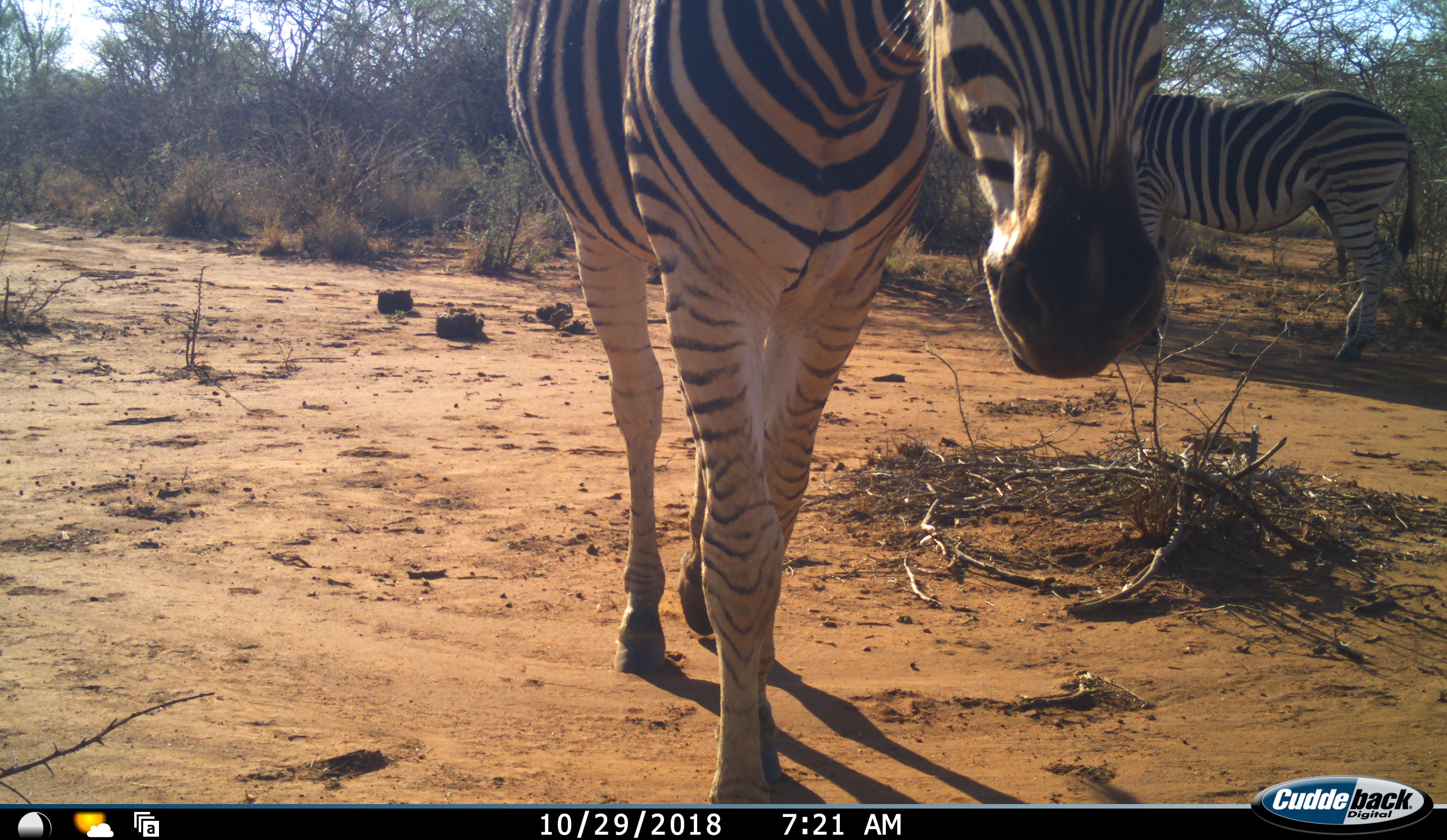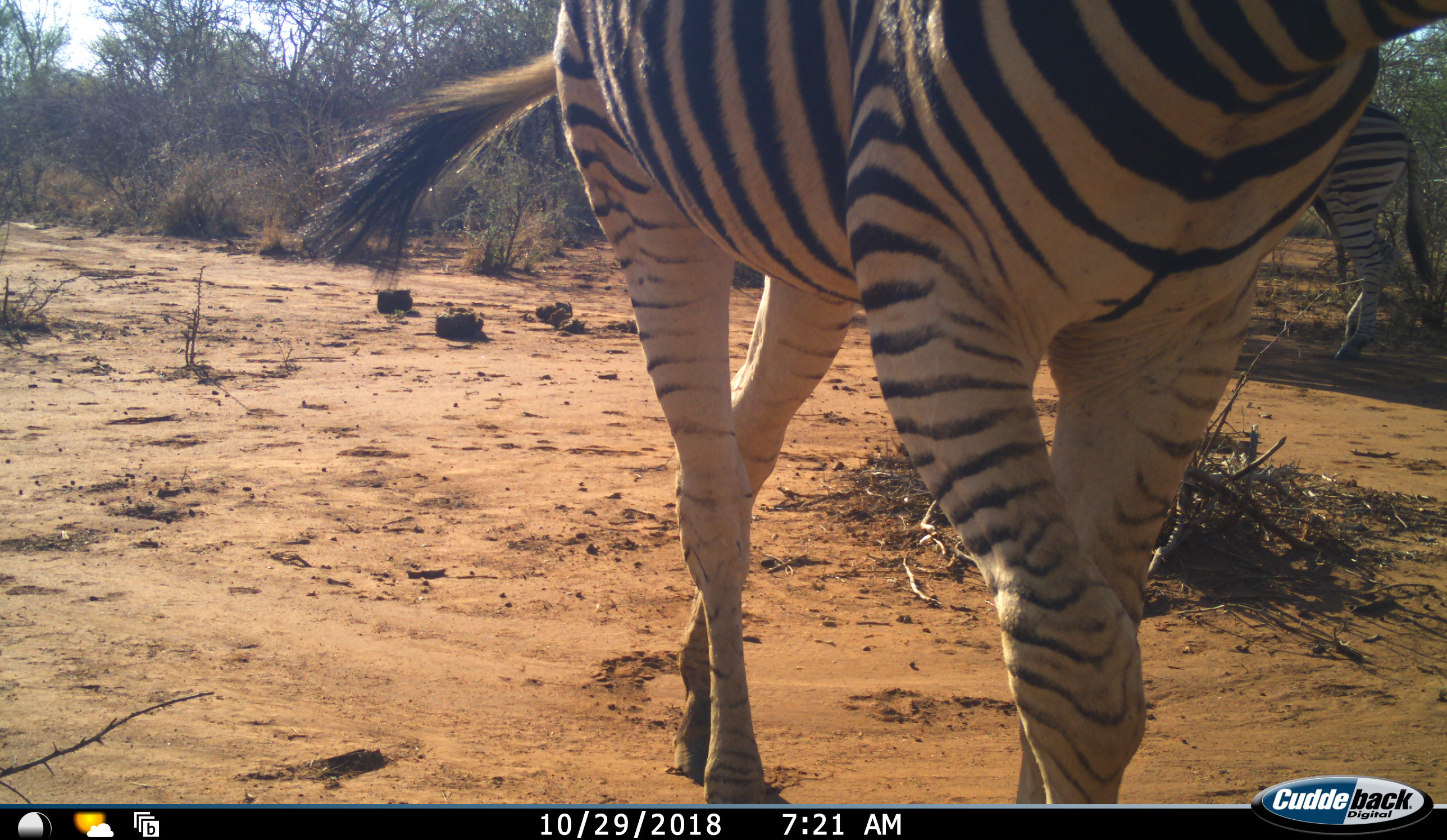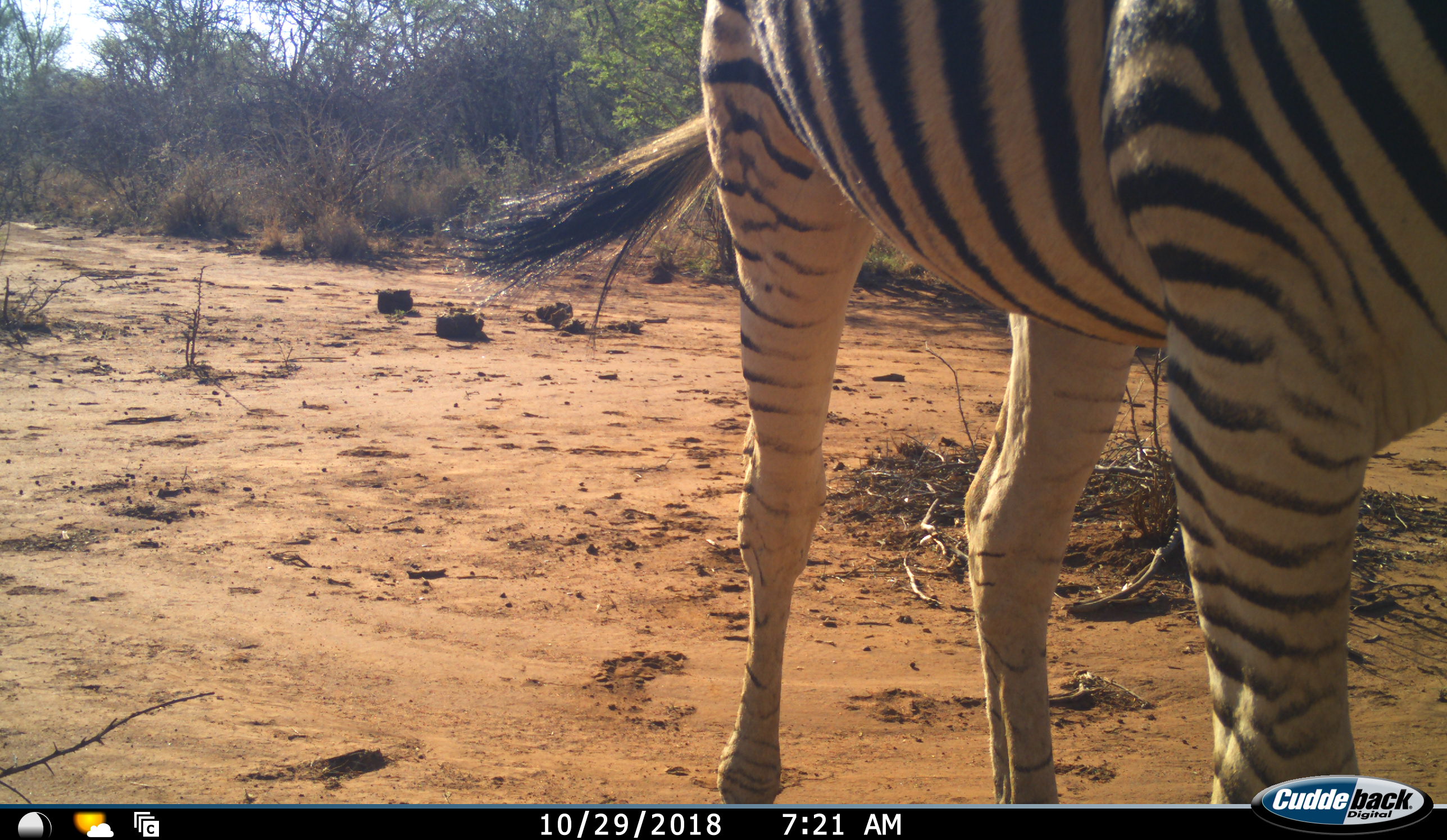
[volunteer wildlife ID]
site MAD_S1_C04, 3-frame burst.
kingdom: Animalia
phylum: Chordata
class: Mammalia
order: Perissodactyla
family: Equidae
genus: Equus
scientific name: Equus quagga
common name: plains zebra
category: zebraplains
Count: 2.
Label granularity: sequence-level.